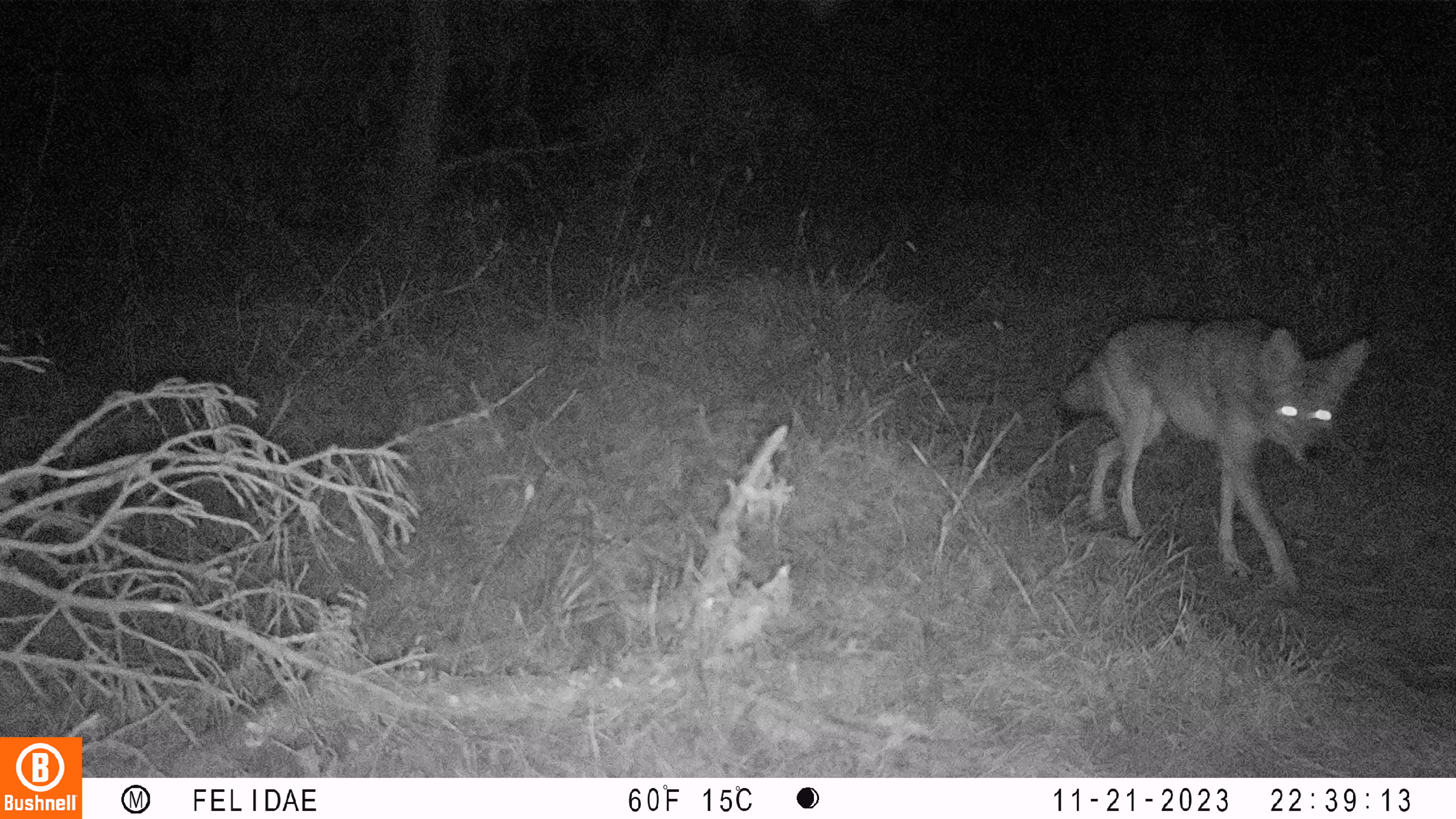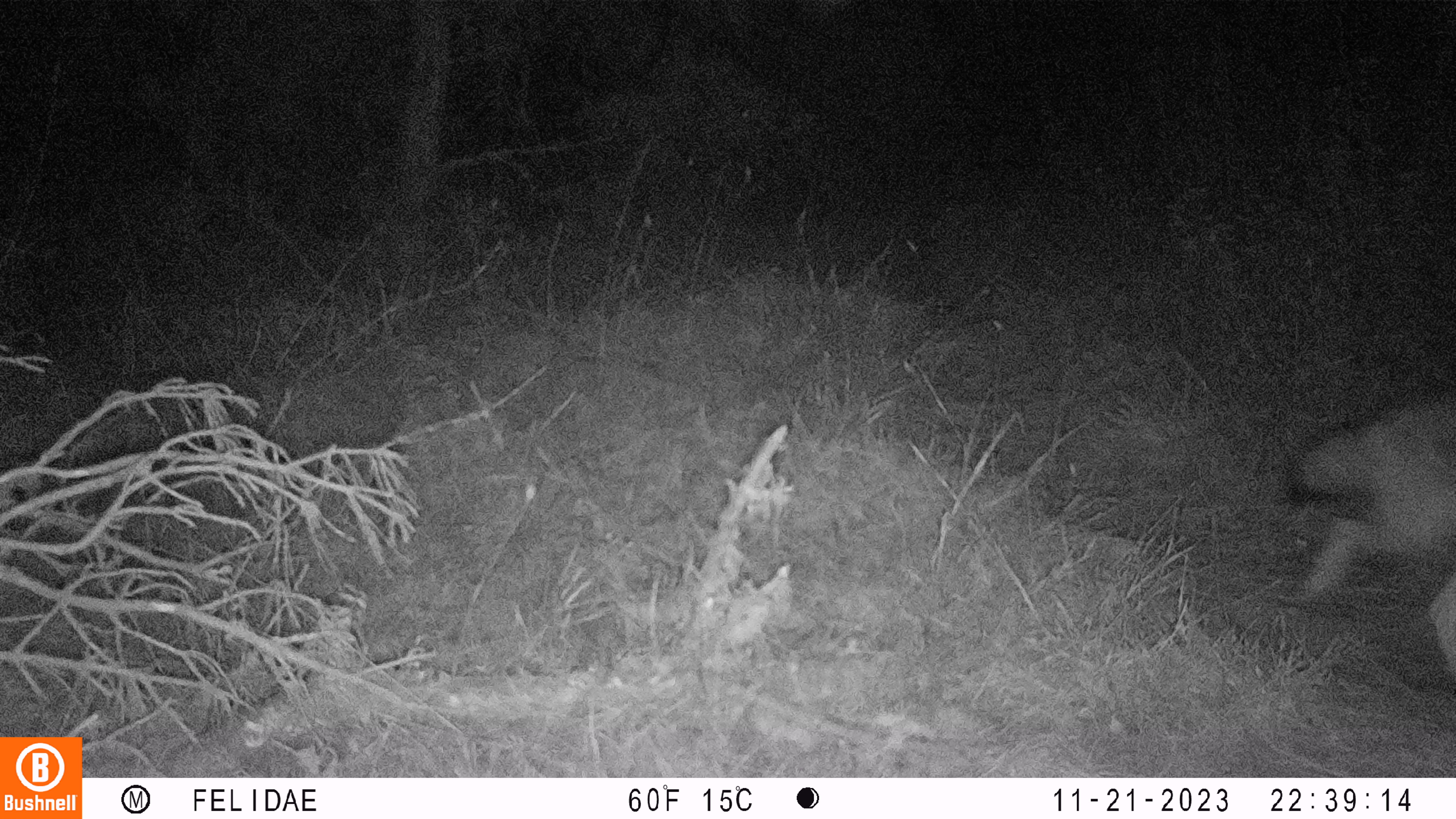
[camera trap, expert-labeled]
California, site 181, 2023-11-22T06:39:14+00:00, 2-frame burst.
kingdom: Animalia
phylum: Chordata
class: Mammalia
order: Carnivora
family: Canidae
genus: Canis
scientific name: Canis latrans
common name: coyote